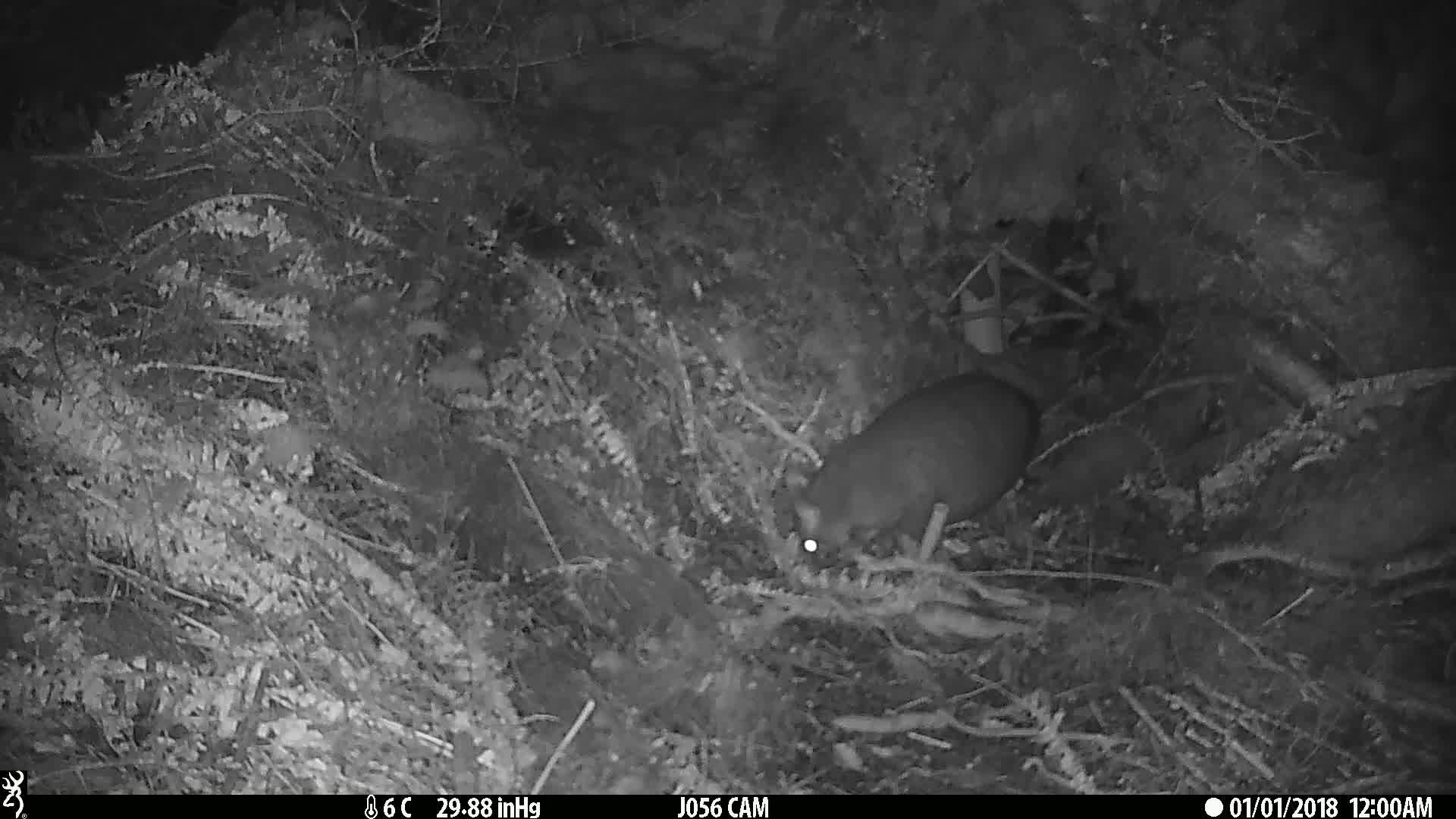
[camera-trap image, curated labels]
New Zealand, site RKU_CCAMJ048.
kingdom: Animalia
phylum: Chordata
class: Mammalia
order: Diprotodontia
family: Phalangeridae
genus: Trichosurus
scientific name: Trichosurus vulpecula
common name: common brushtail possum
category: possum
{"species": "possum (common brushtail possum) (Trichosurus vulpecula)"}